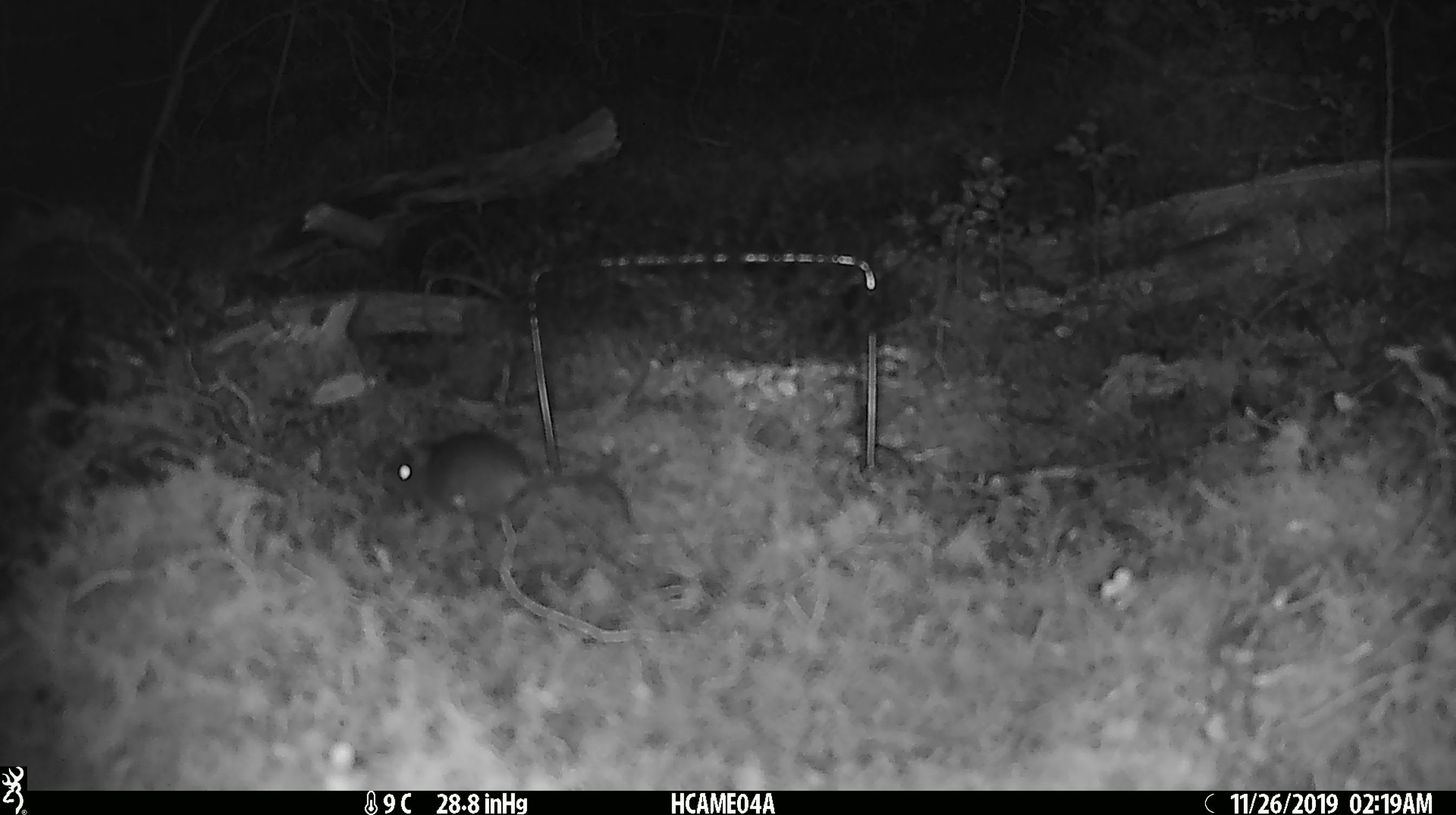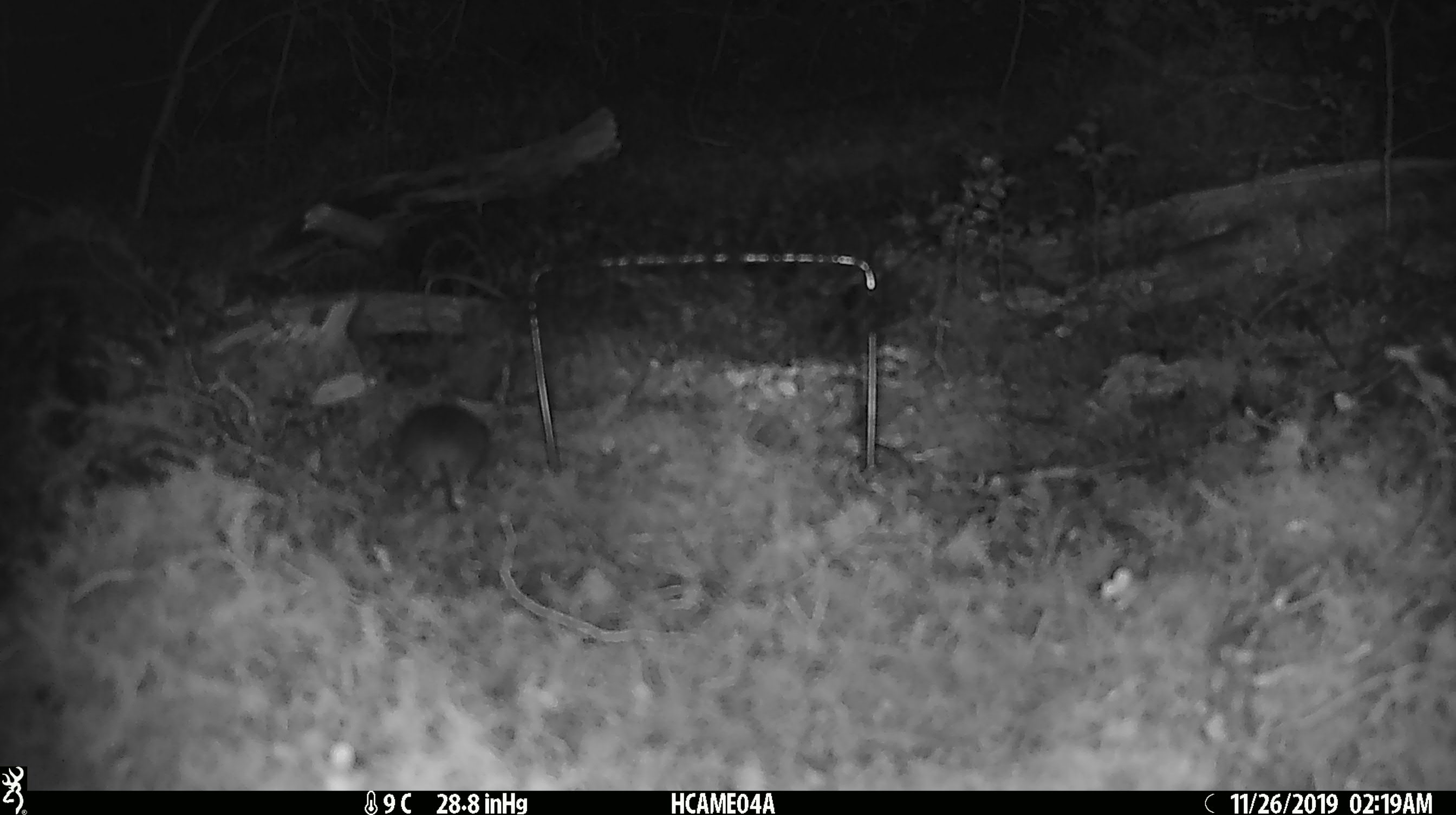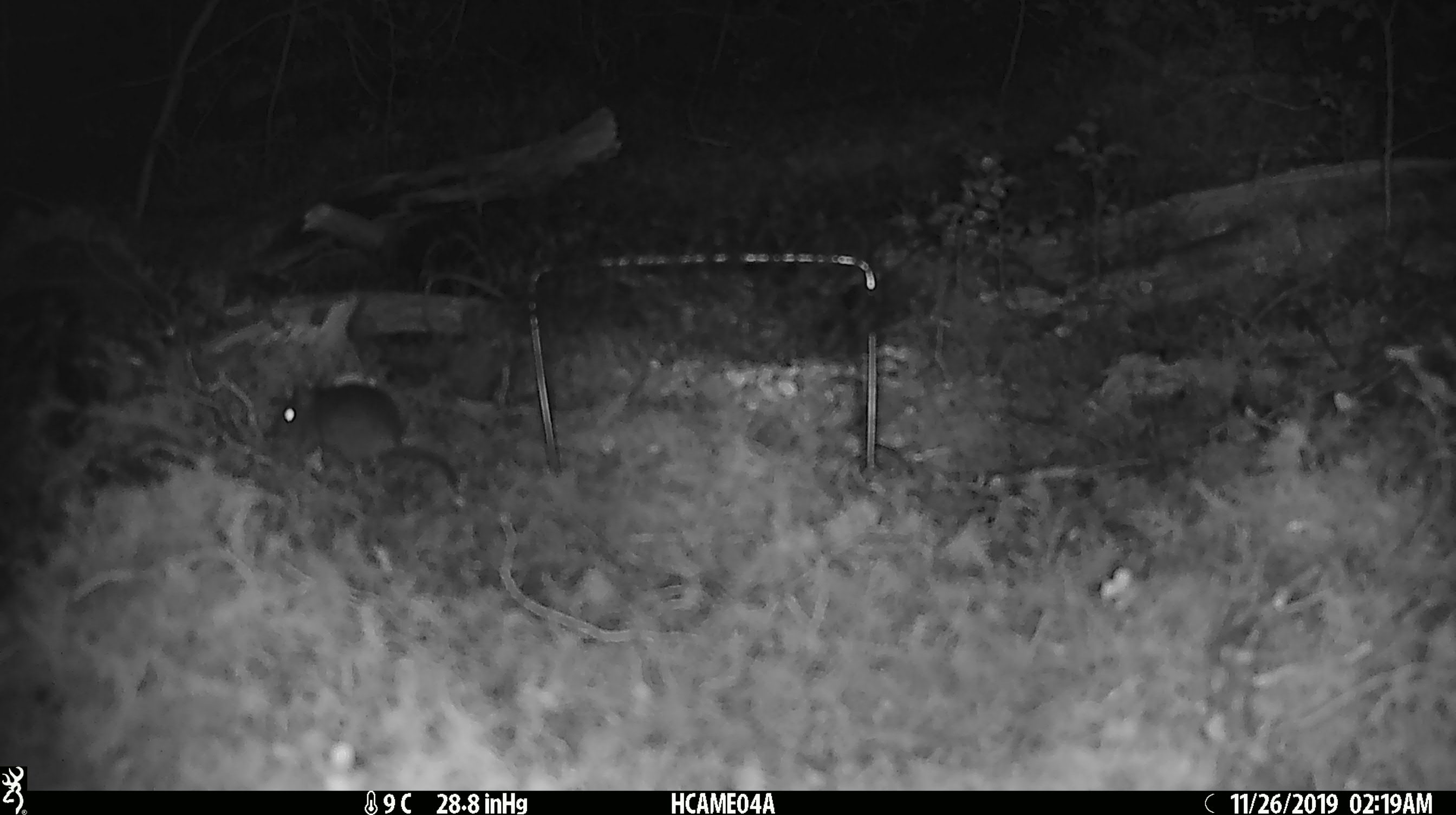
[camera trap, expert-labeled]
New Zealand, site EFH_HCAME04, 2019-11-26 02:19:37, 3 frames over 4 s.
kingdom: Animalia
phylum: Chordata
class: Mammalia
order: Rodentia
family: Muridae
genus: Mus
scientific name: Mus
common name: mouse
Mouse (Mus).